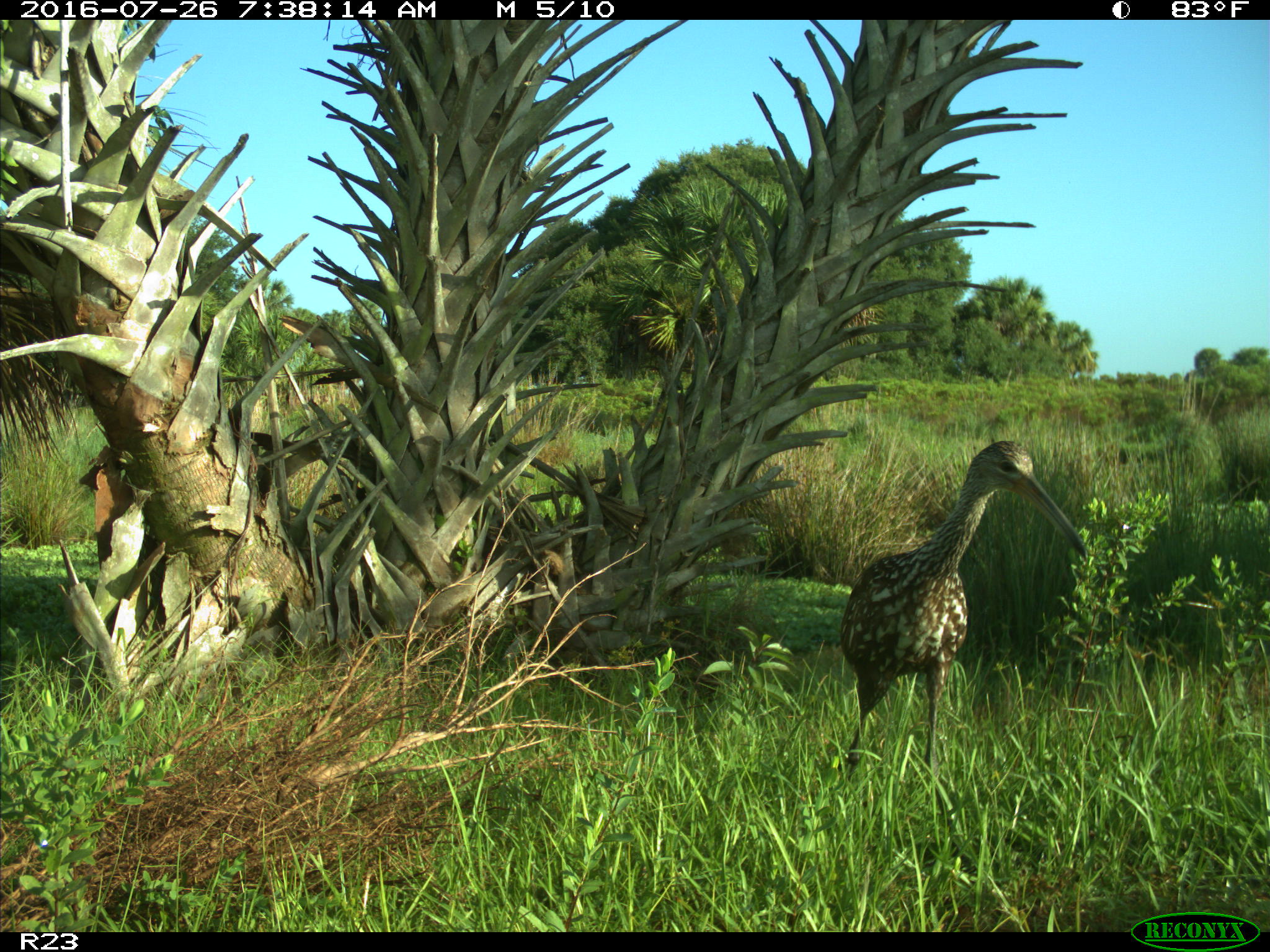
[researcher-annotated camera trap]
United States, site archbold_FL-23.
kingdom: Animalia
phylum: Chordata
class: Aves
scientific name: Aves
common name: birds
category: unidentified bird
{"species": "unidentified bird (birds) (Aves)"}